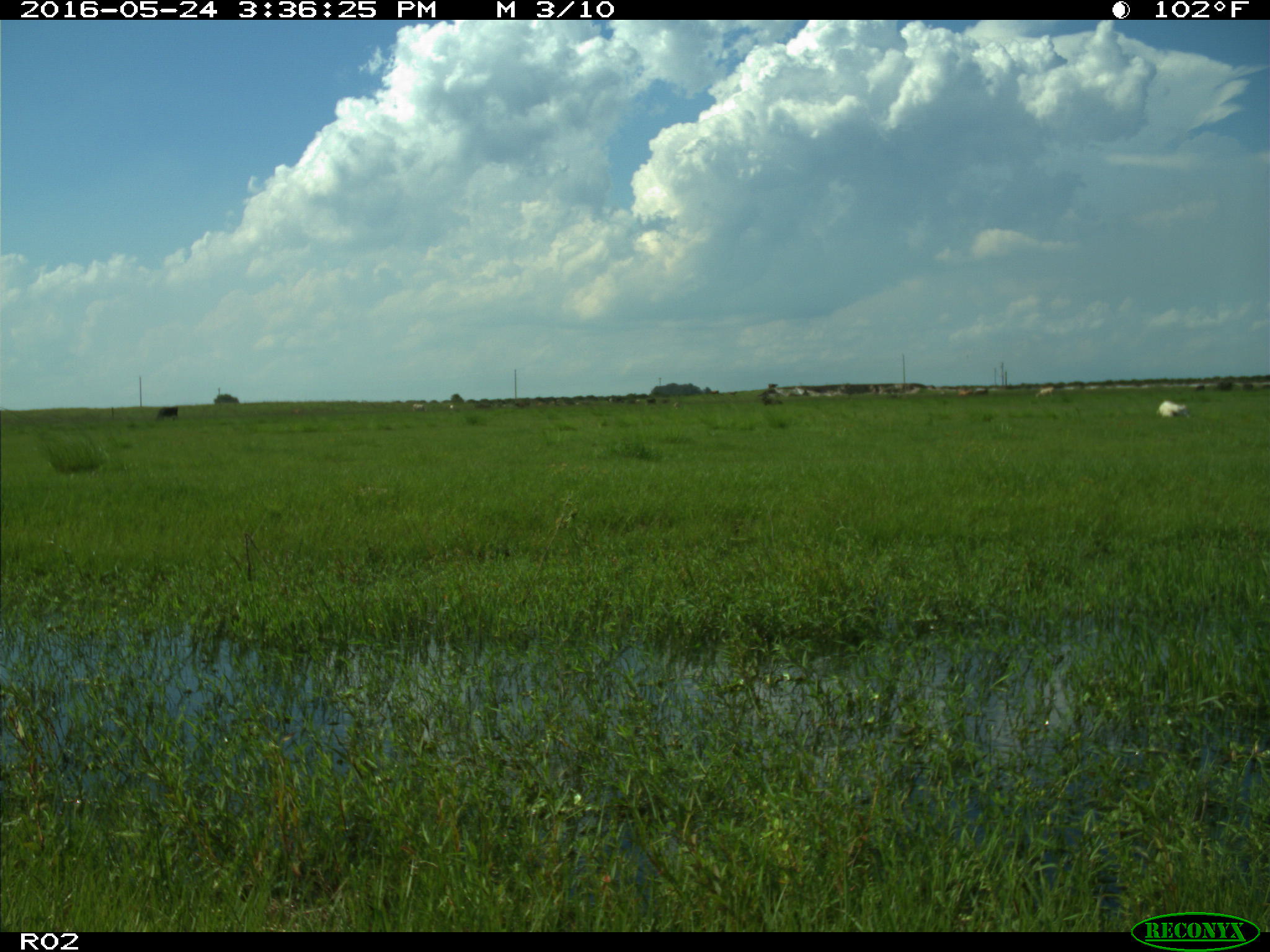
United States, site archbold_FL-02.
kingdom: Animalia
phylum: Chordata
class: Mammalia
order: Artiodactyla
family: Bovidae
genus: Bos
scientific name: Bos taurus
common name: domestic cow